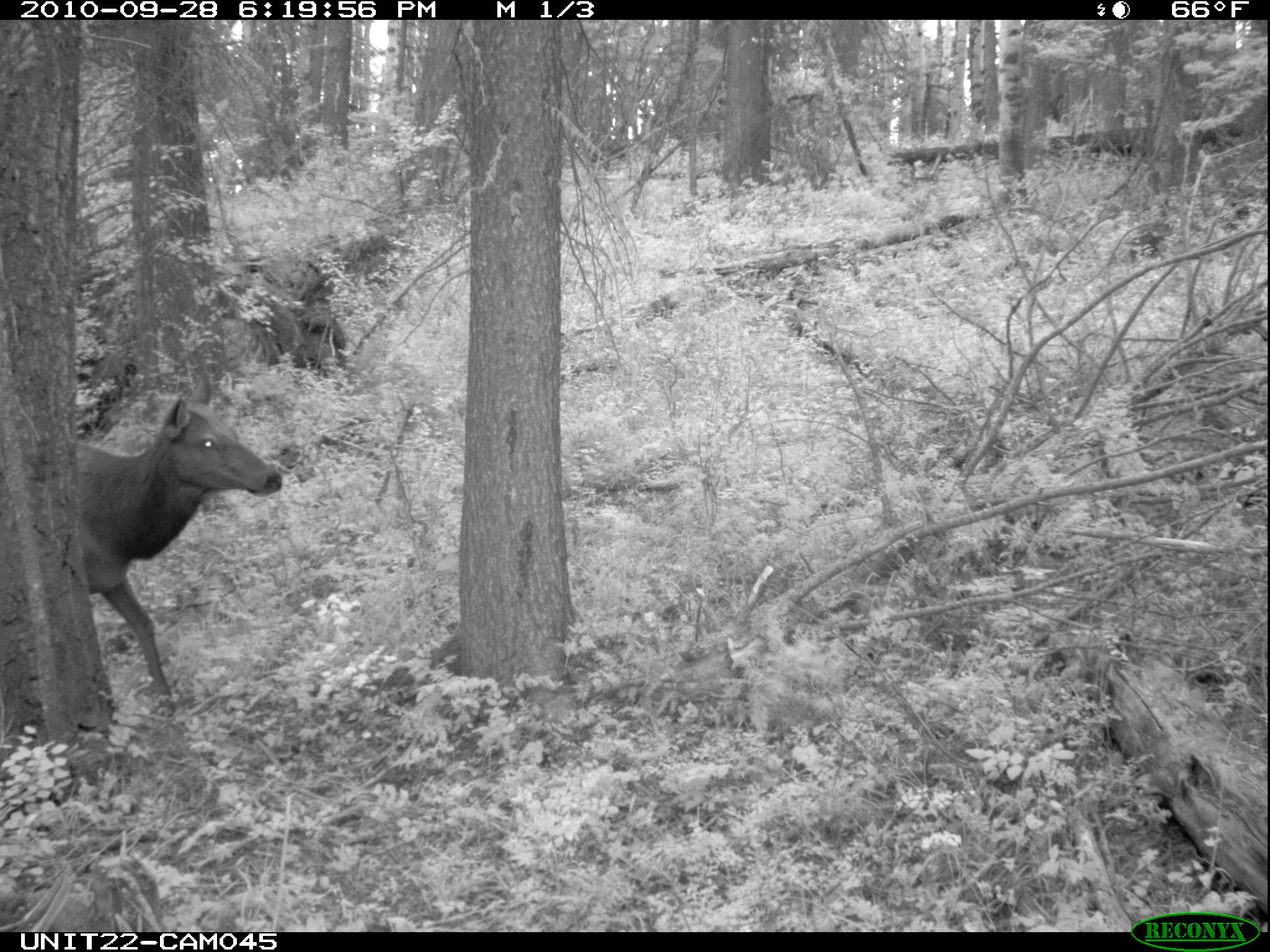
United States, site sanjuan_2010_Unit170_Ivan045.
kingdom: Animalia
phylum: Chordata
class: Mammalia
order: Artiodactyla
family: Cervidae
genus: Cervus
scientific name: Cervus elaphus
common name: red deer